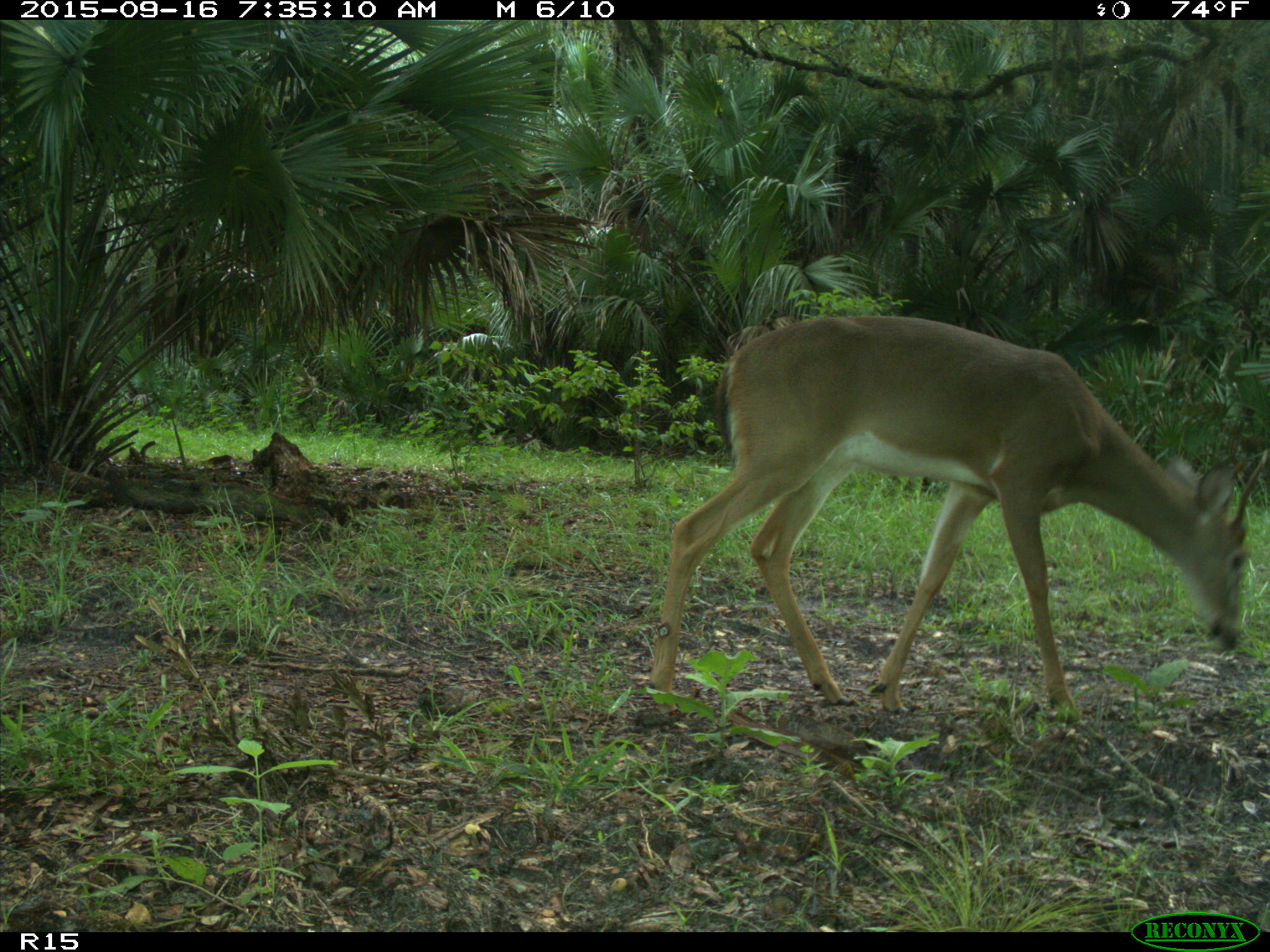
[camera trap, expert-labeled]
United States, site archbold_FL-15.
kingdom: Animalia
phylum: Chordata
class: Mammalia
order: Artiodactyla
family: Cervidae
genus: Odocoileus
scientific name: Odocoileus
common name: deer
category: unidentified deer